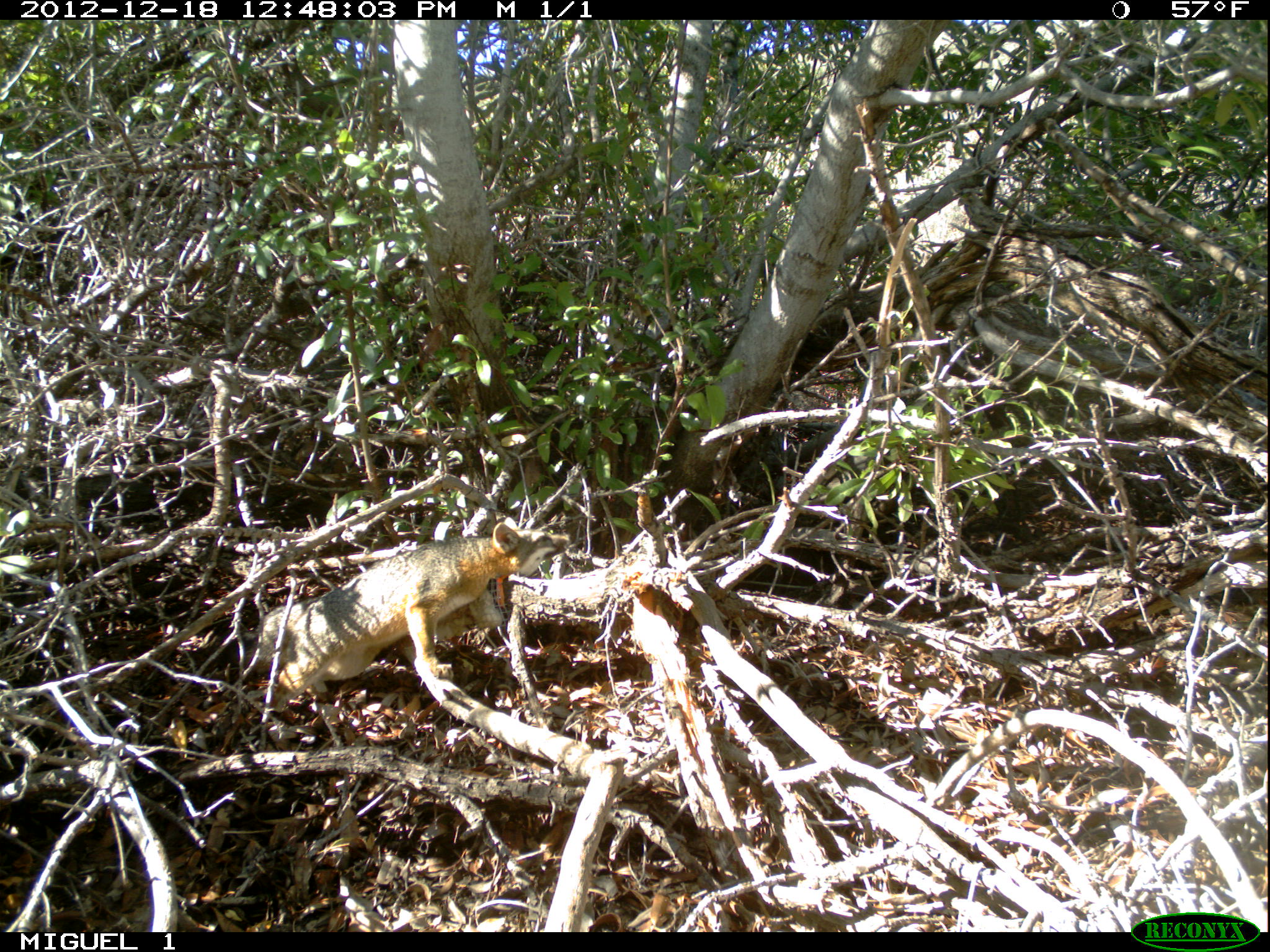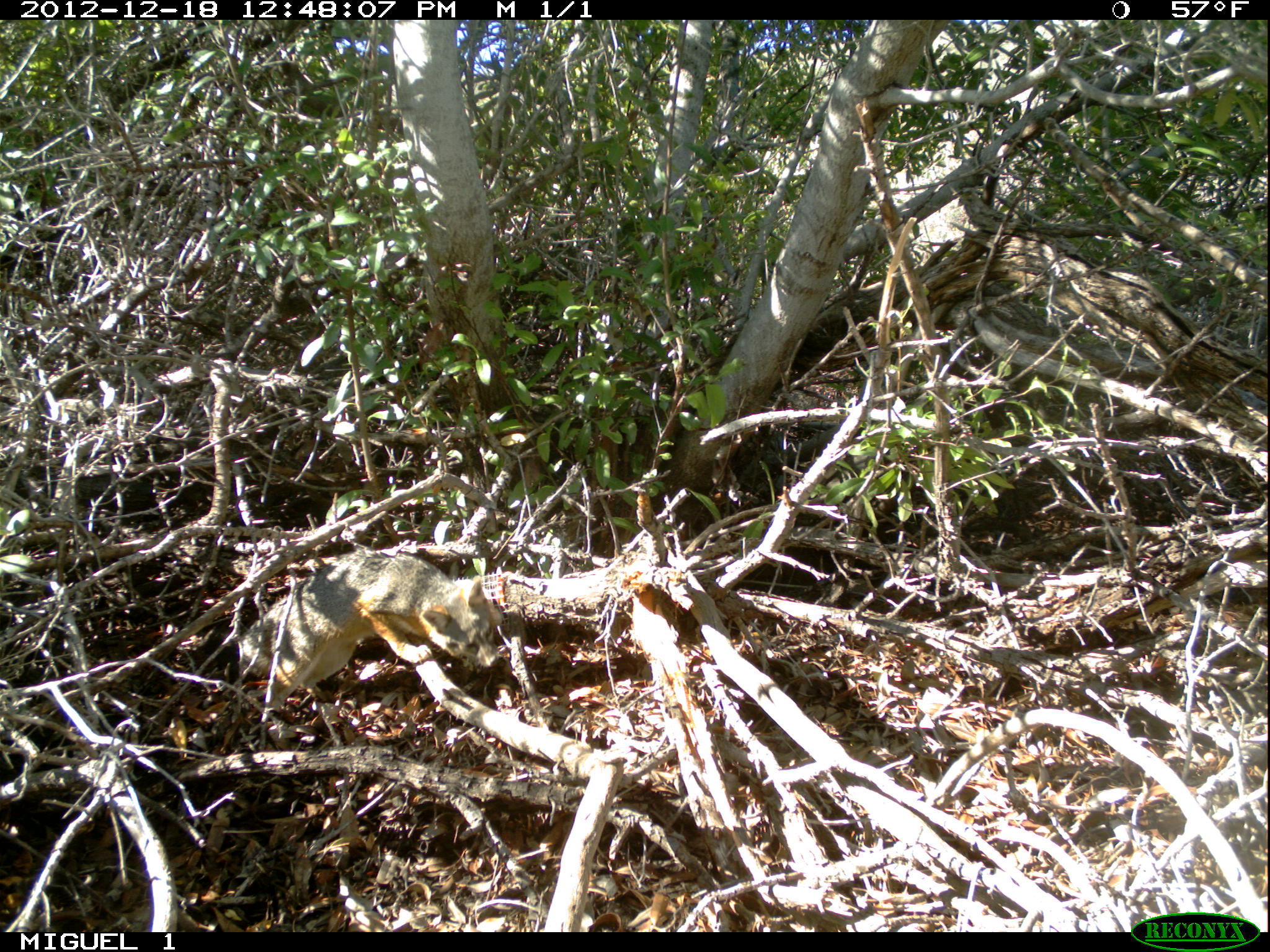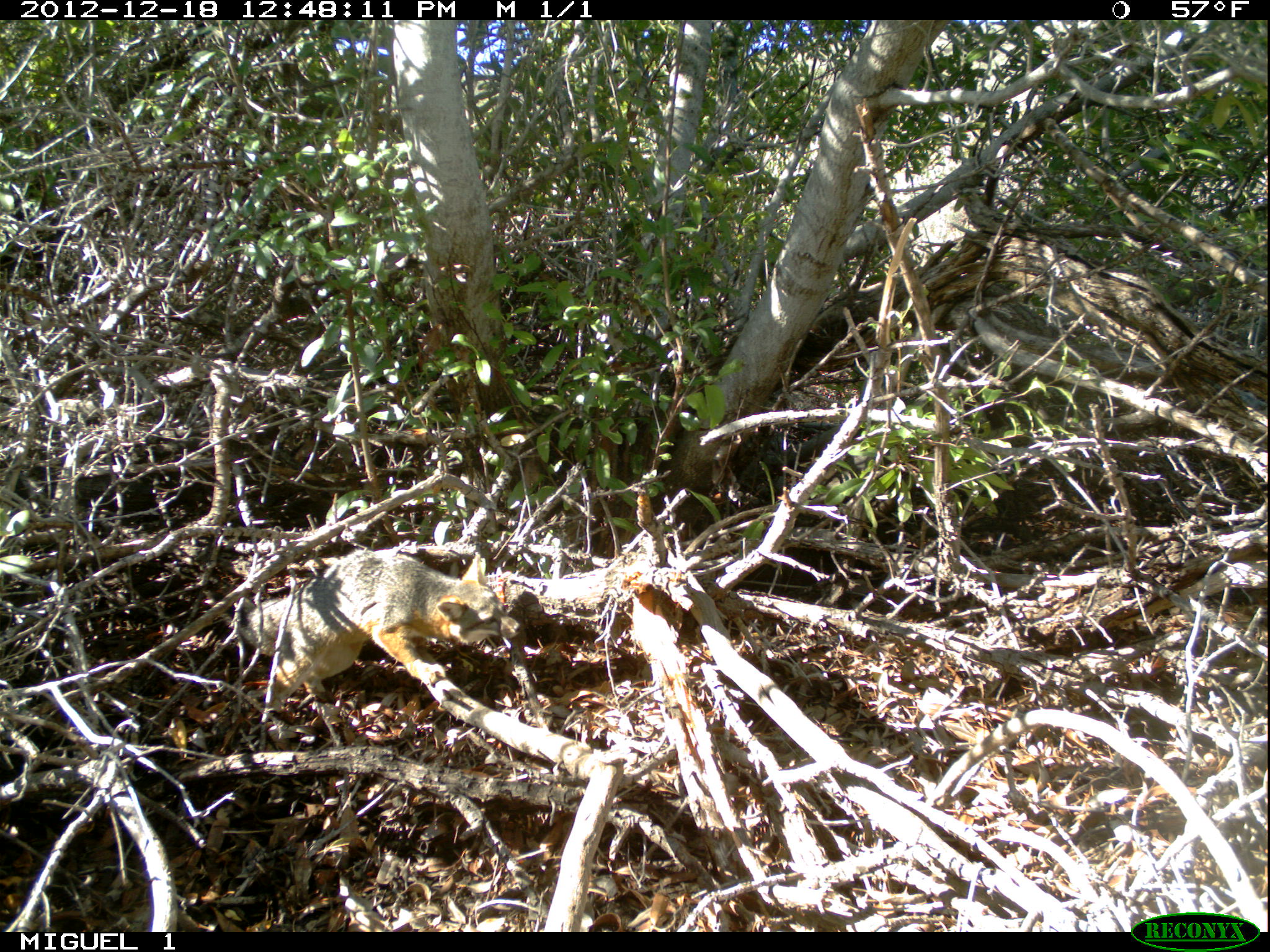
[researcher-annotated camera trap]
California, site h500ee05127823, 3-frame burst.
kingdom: Animalia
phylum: Chordata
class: Mammalia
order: Carnivora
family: Canidae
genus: Urocyon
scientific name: Urocyon littoralis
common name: island fox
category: fox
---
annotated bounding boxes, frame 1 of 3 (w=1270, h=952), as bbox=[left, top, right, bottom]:
fox: bbox=[201, 516, 574, 721]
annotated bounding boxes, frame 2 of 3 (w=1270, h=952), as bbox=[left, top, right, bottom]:
fox: bbox=[242, 552, 503, 712]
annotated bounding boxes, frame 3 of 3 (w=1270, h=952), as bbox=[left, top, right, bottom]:
fox: bbox=[238, 550, 520, 719]